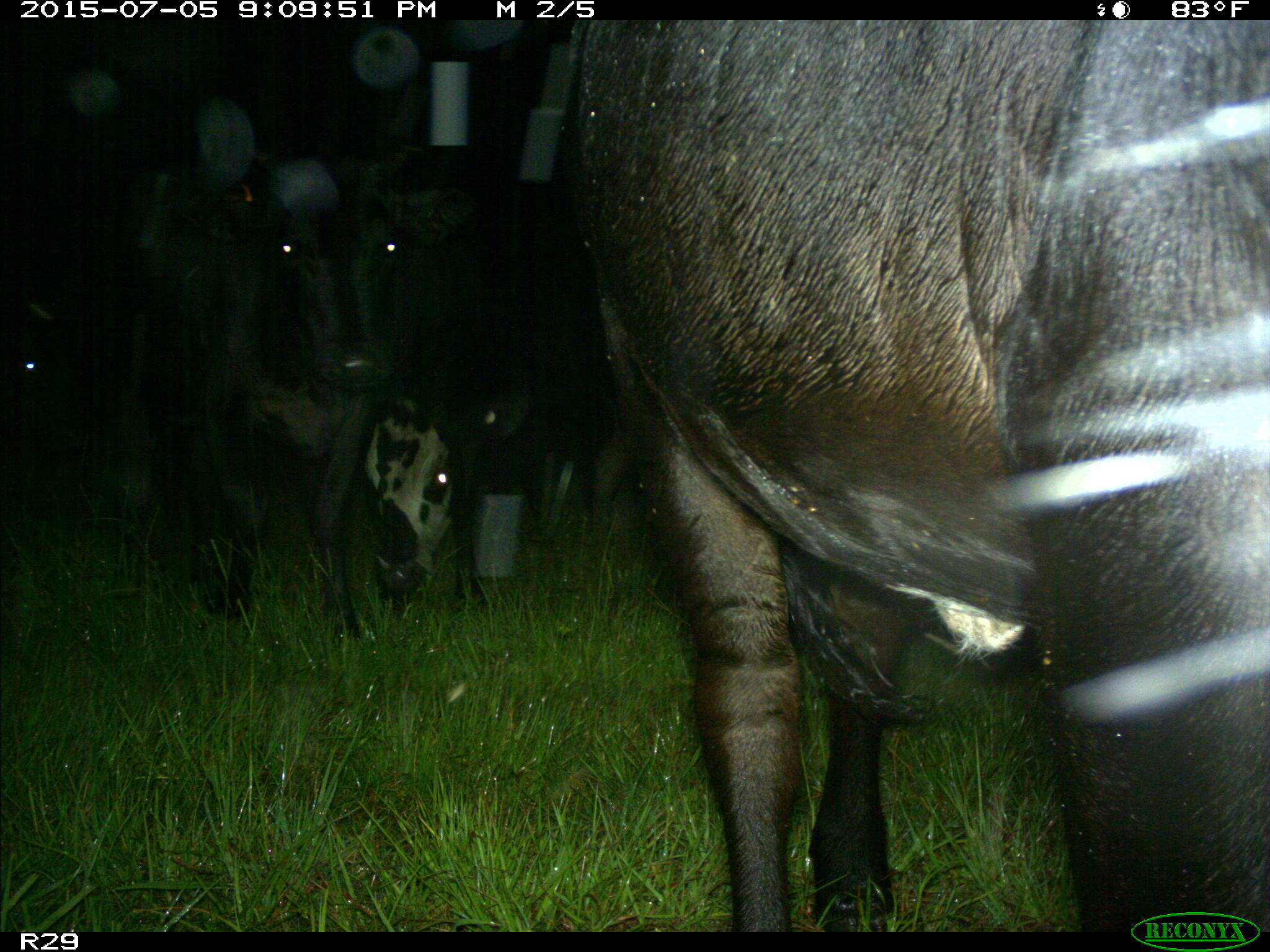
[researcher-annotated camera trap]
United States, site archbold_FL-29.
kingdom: Animalia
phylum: Chordata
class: Mammalia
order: Artiodactyla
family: Bovidae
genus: Bos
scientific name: Bos taurus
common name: domestic cow